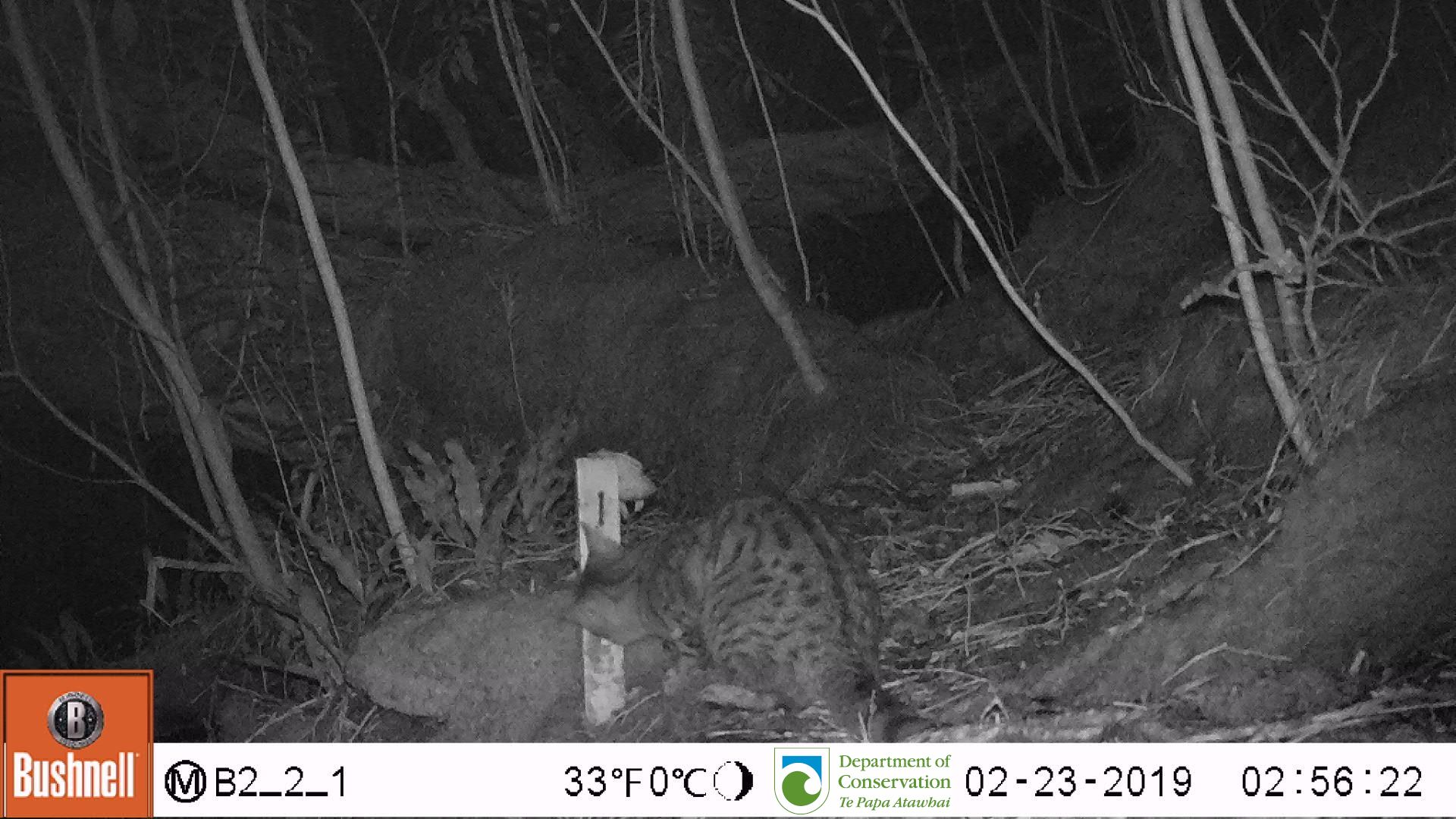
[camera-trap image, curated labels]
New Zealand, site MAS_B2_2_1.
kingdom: Animalia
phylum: Chordata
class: Mammalia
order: Carnivora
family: Felidae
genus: Felis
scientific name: Felis catus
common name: domestic cat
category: cat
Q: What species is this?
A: Cat (domestic cat) (Felis catus).